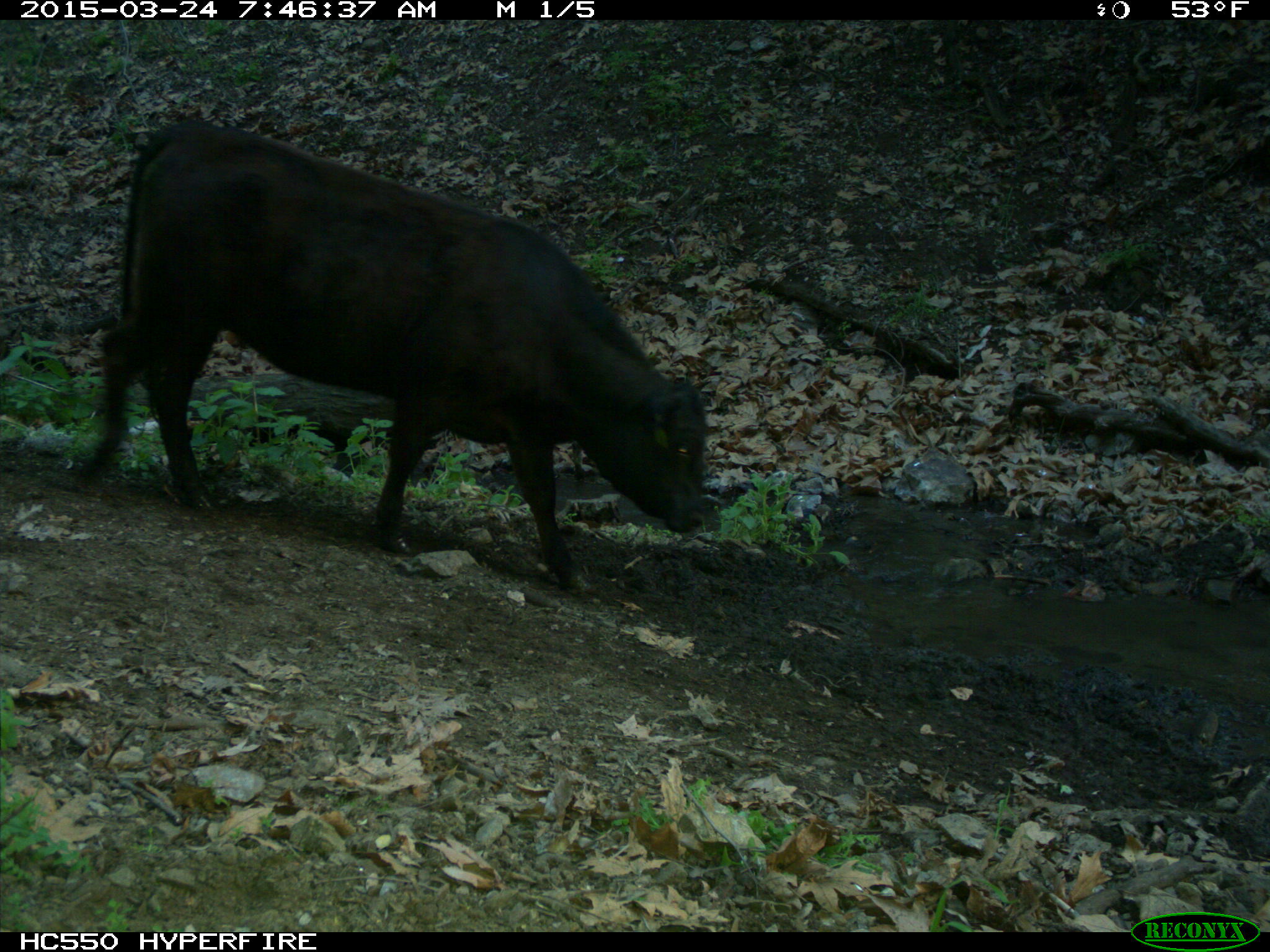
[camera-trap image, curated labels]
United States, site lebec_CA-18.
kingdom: Animalia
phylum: Chordata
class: Mammalia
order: Artiodactyla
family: Bovidae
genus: Bos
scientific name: Bos taurus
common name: domestic cow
Bos taurus (domestic cow).